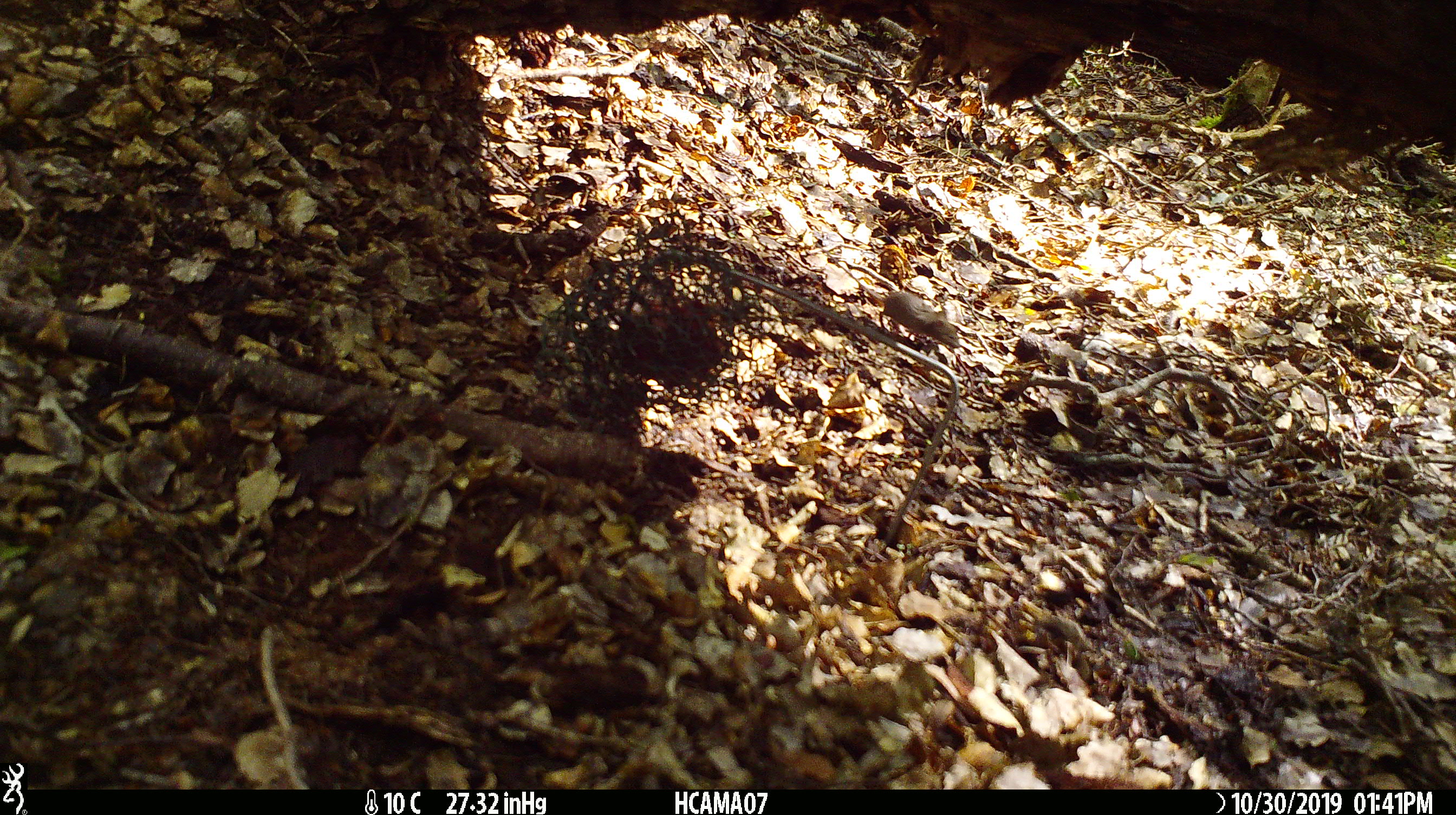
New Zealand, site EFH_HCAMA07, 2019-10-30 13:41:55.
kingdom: Animalia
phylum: Chordata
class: Mammalia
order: Rodentia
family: Muridae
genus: Mus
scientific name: Mus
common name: mouse